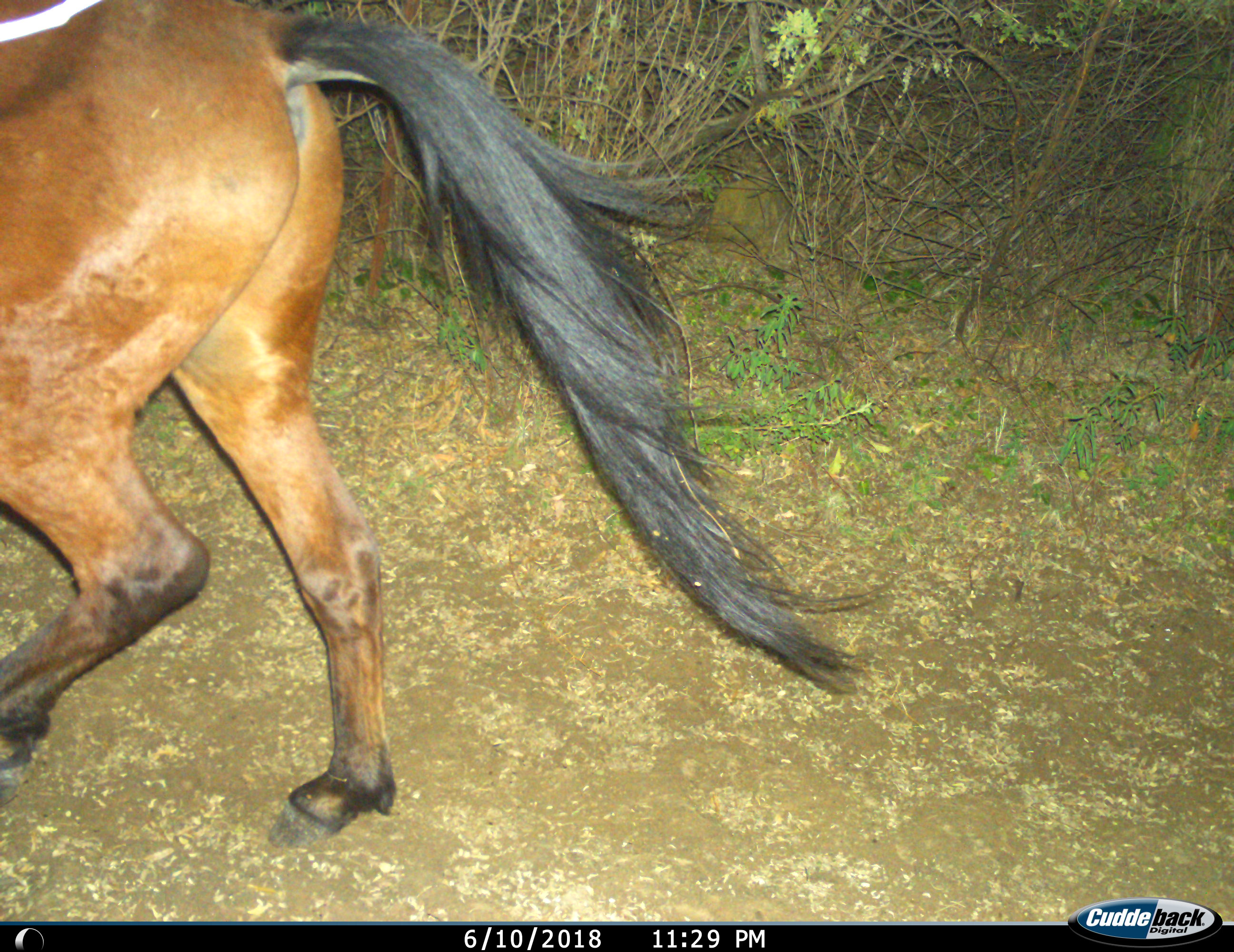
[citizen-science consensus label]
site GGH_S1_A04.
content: unidentified animal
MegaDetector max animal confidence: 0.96